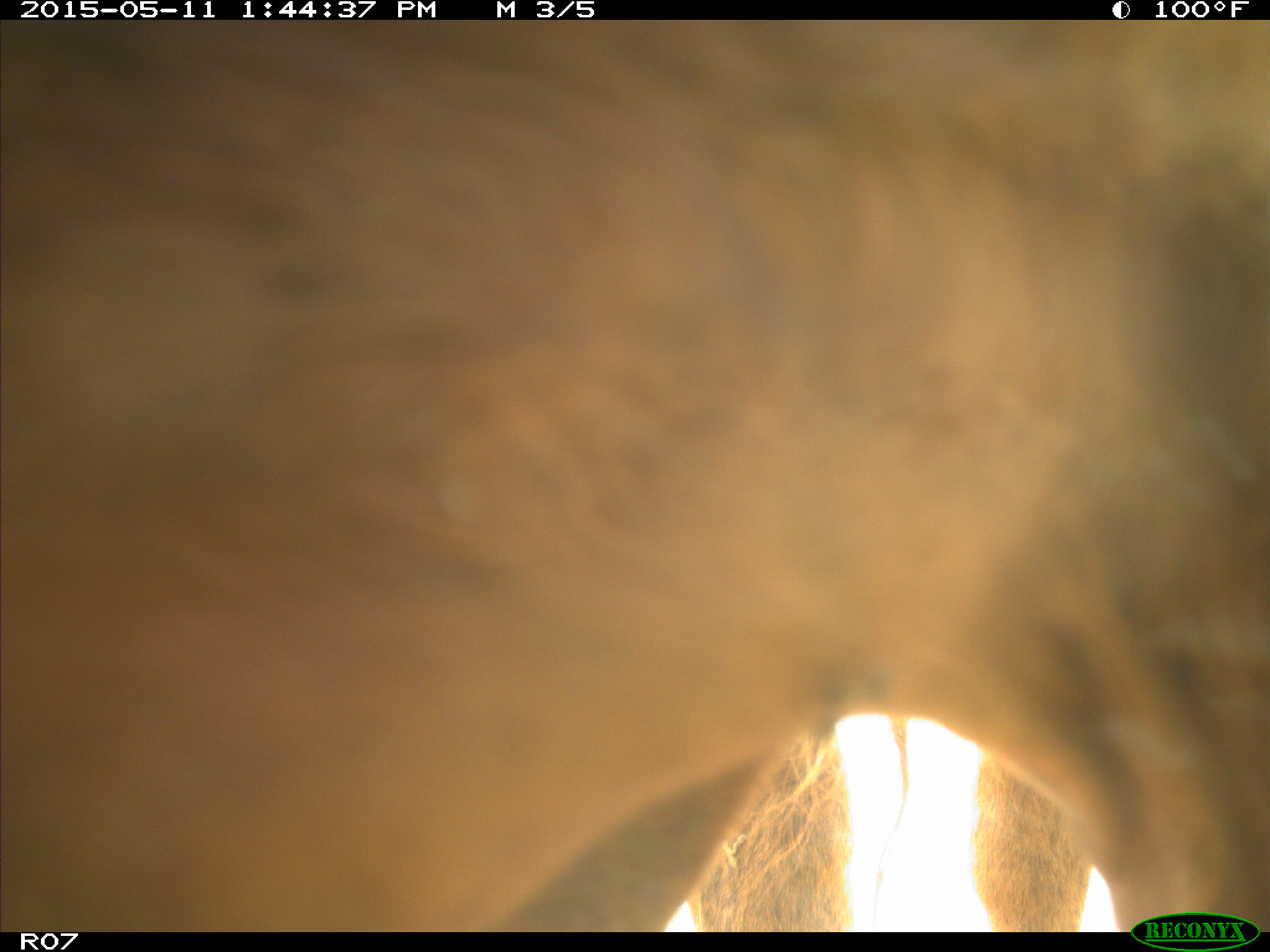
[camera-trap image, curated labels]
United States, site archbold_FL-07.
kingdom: Animalia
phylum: Chordata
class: Mammalia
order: Artiodactyla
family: Bovidae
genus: Bos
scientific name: Bos taurus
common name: domestic cow